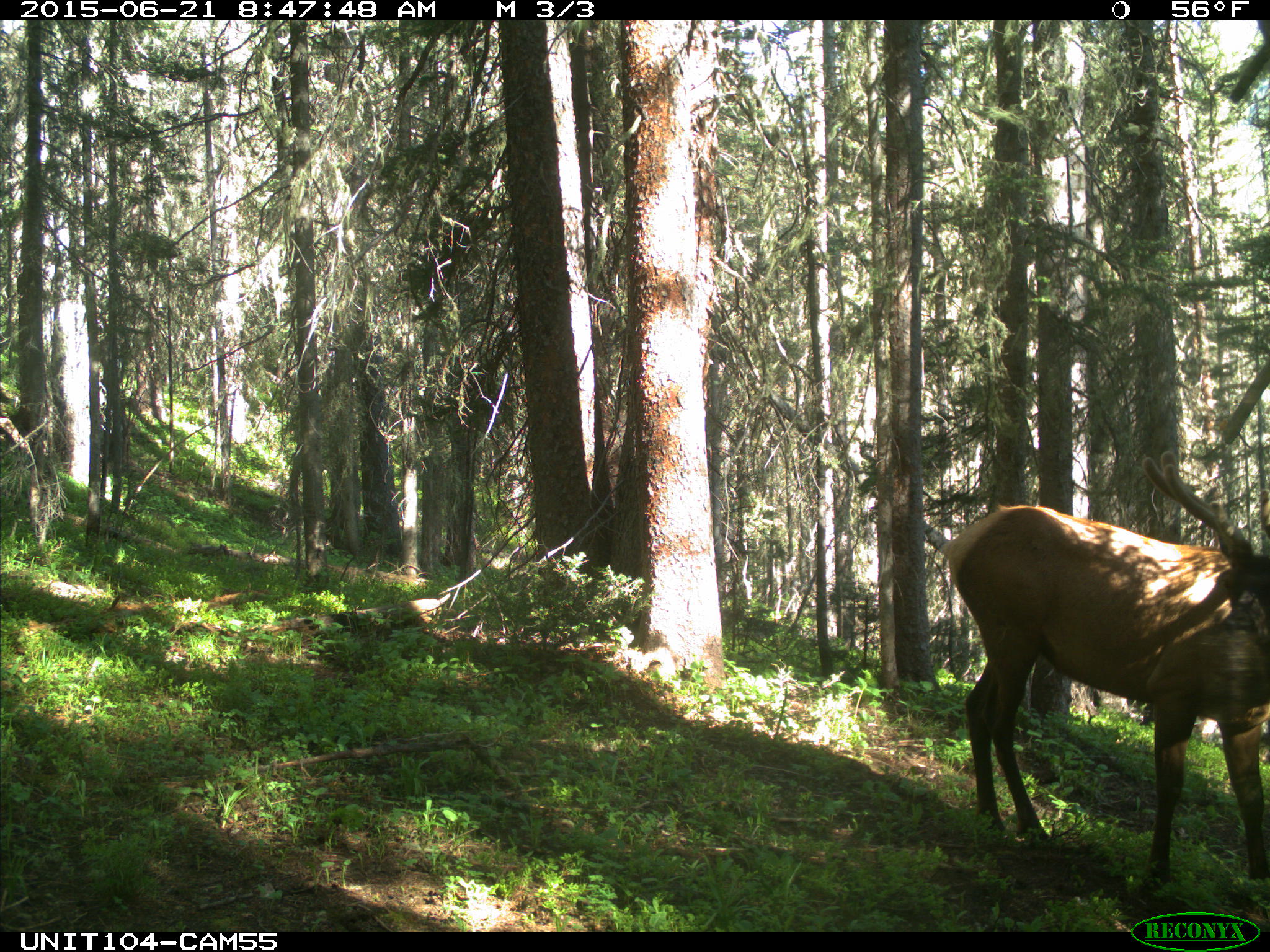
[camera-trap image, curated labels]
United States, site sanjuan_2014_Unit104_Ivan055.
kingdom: Animalia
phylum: Chordata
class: Mammalia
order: Artiodactyla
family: Cervidae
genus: Cervus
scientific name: Cervus elaphus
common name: red deer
Cervus elaphus (red deer).